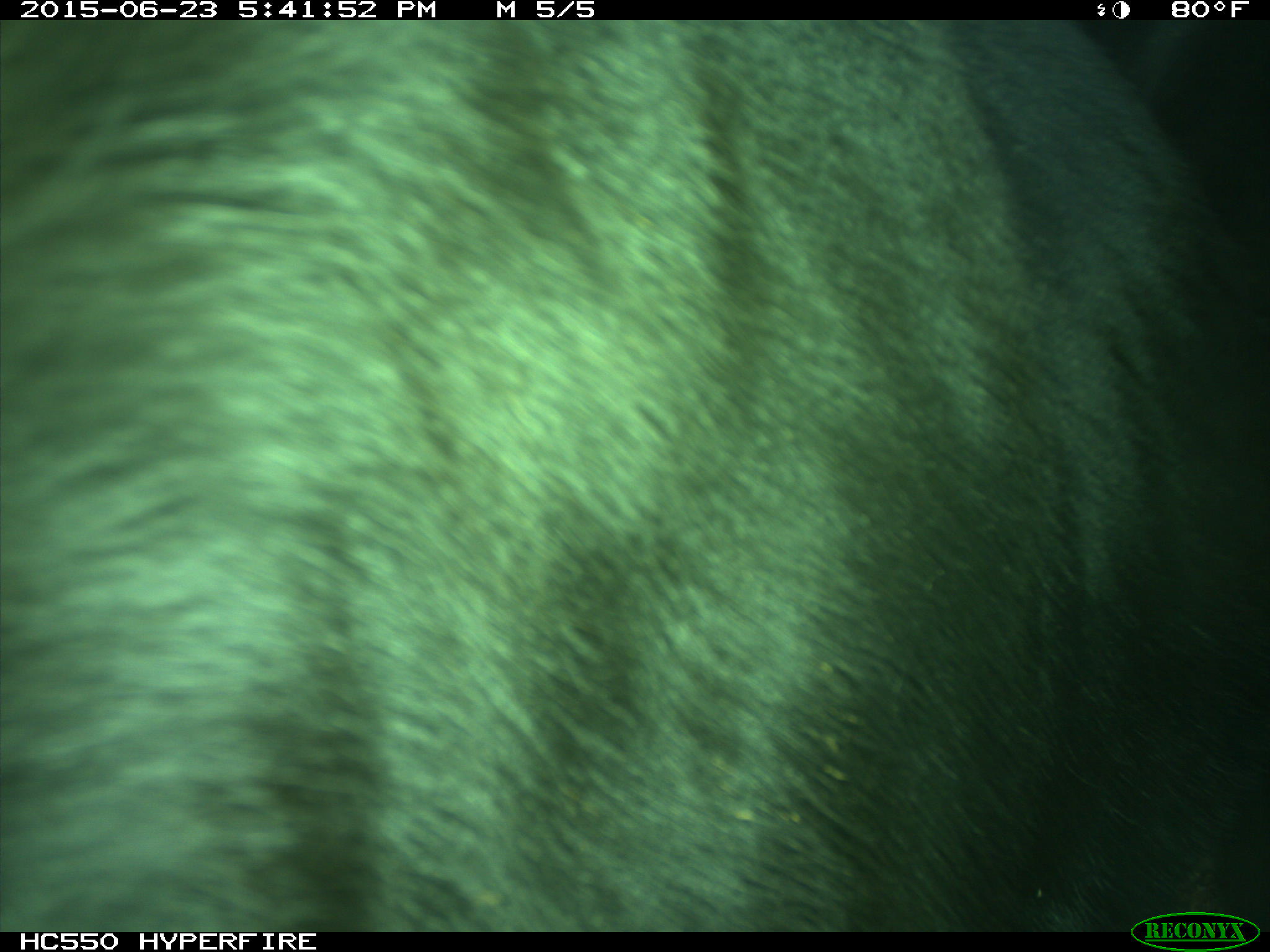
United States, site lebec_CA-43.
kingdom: Animalia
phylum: Chordata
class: Mammalia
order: Artiodactyla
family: Bovidae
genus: Bos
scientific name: Bos taurus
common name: domestic cow